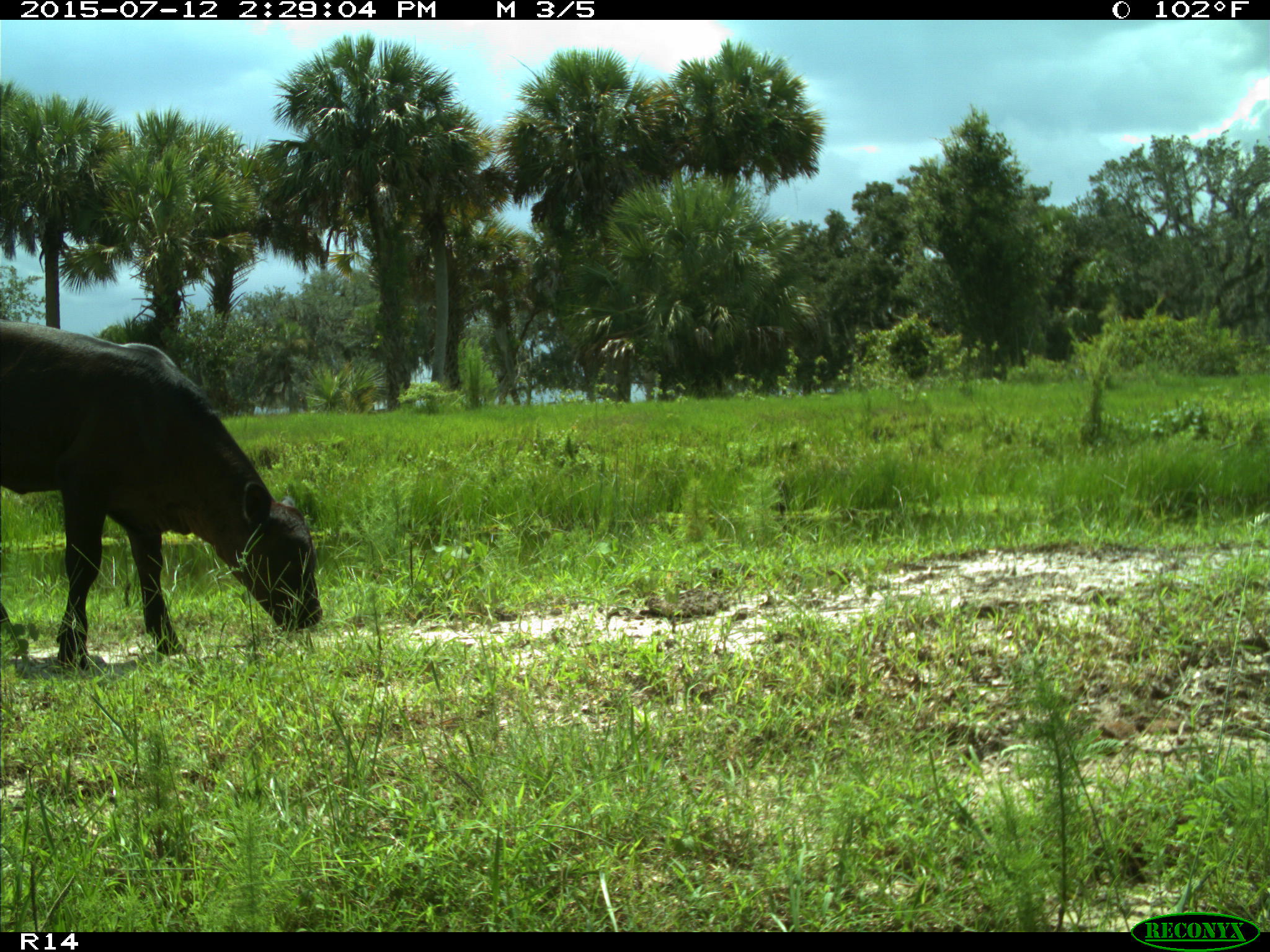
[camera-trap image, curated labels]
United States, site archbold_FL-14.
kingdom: Animalia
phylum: Chordata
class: Mammalia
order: Artiodactyla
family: Bovidae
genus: Bos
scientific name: Bos taurus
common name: domestic cow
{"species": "Bos taurus (domestic cow)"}